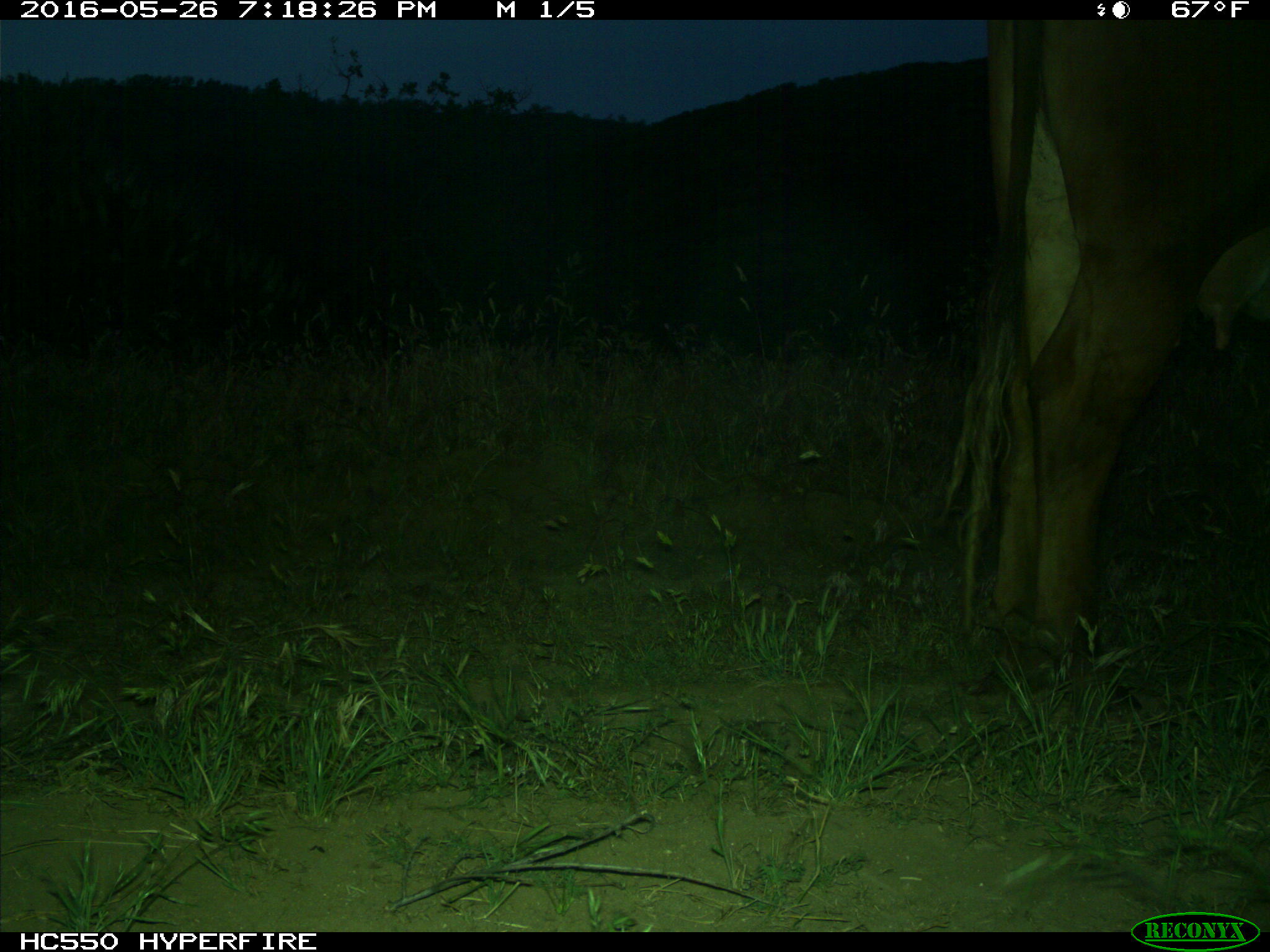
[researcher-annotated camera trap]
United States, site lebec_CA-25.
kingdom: Animalia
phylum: Chordata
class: Mammalia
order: Artiodactyla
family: Bovidae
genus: Bos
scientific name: Bos taurus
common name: domestic cow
Bos taurus (domestic cow).